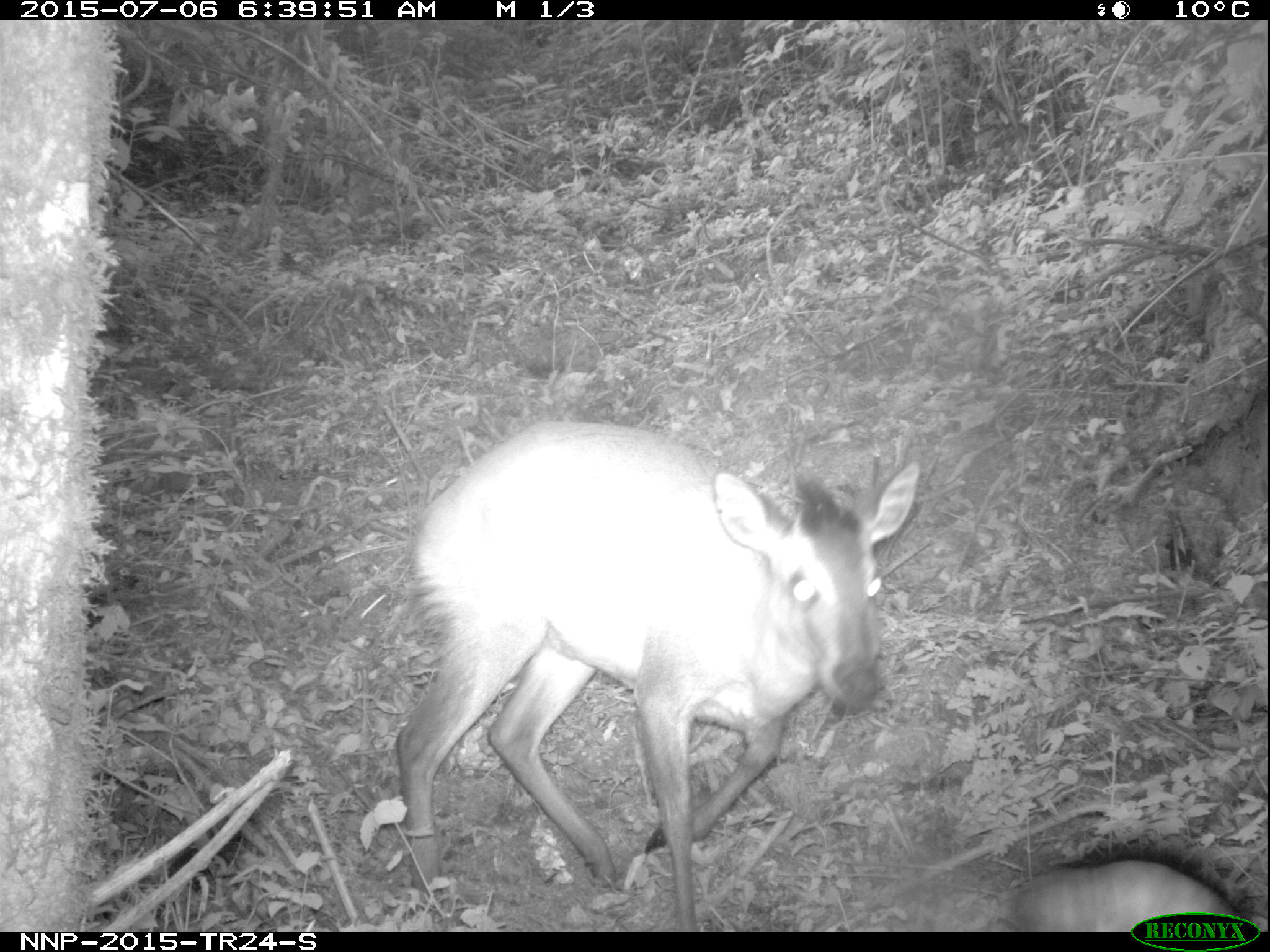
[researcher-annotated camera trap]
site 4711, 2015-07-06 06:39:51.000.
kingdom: Animalia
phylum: Chordata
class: Mammalia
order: Artiodactyla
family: Bovidae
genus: Cephalophus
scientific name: Cephalophus nigrifrons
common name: black-fronted duiker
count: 1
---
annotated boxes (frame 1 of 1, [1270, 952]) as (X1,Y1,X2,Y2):
cephalophus nigrifrons: (392,422,920,929)